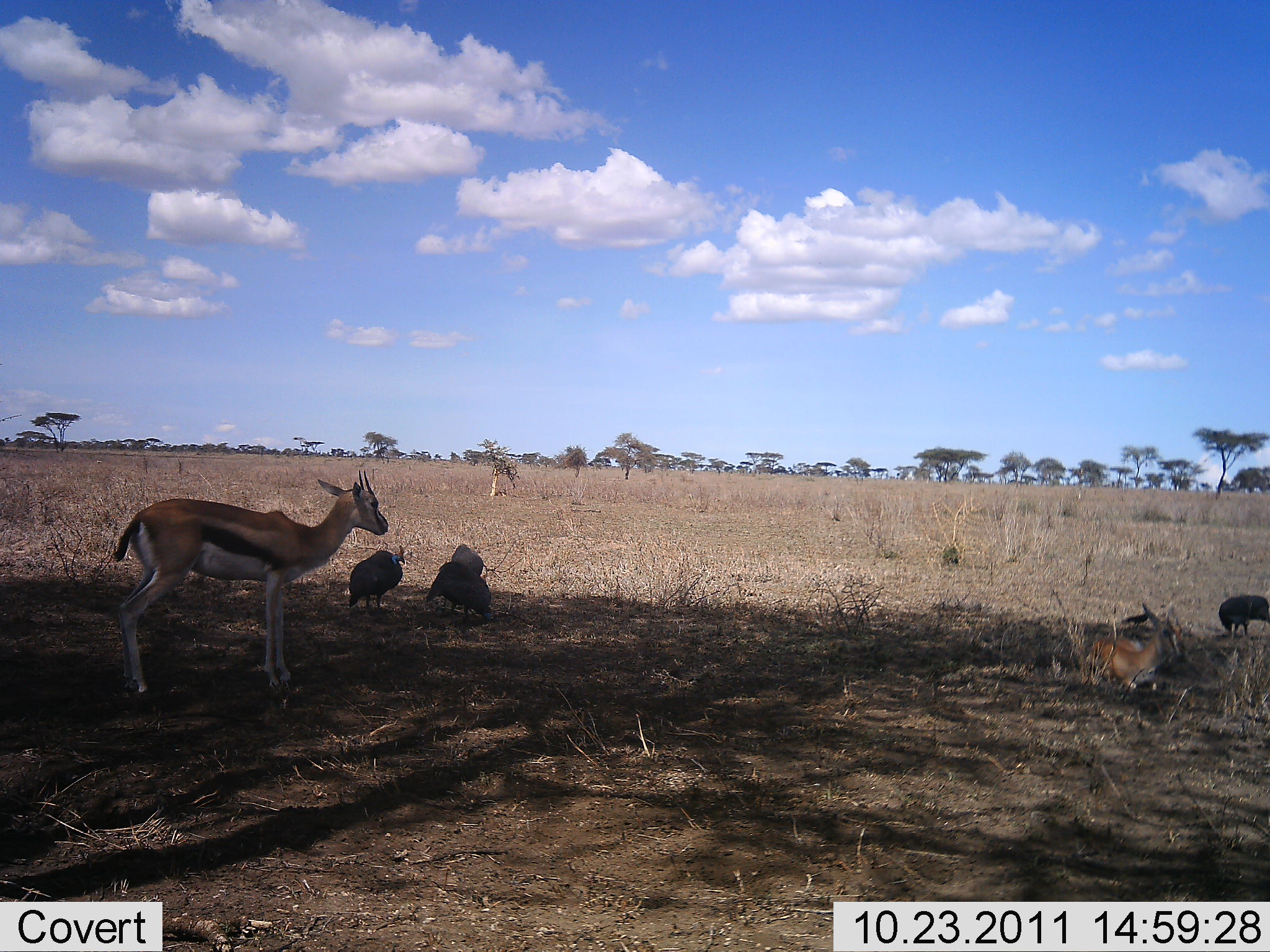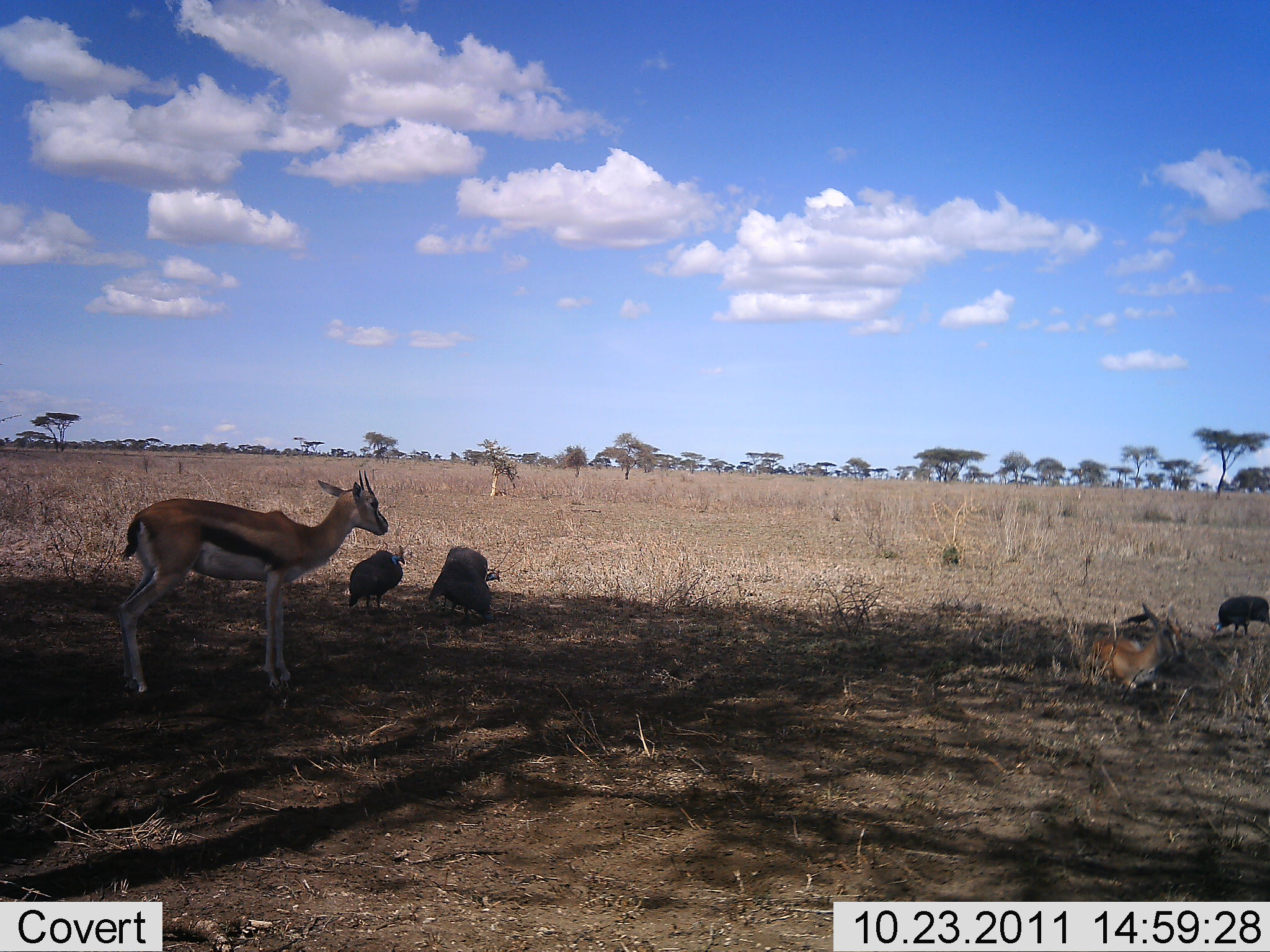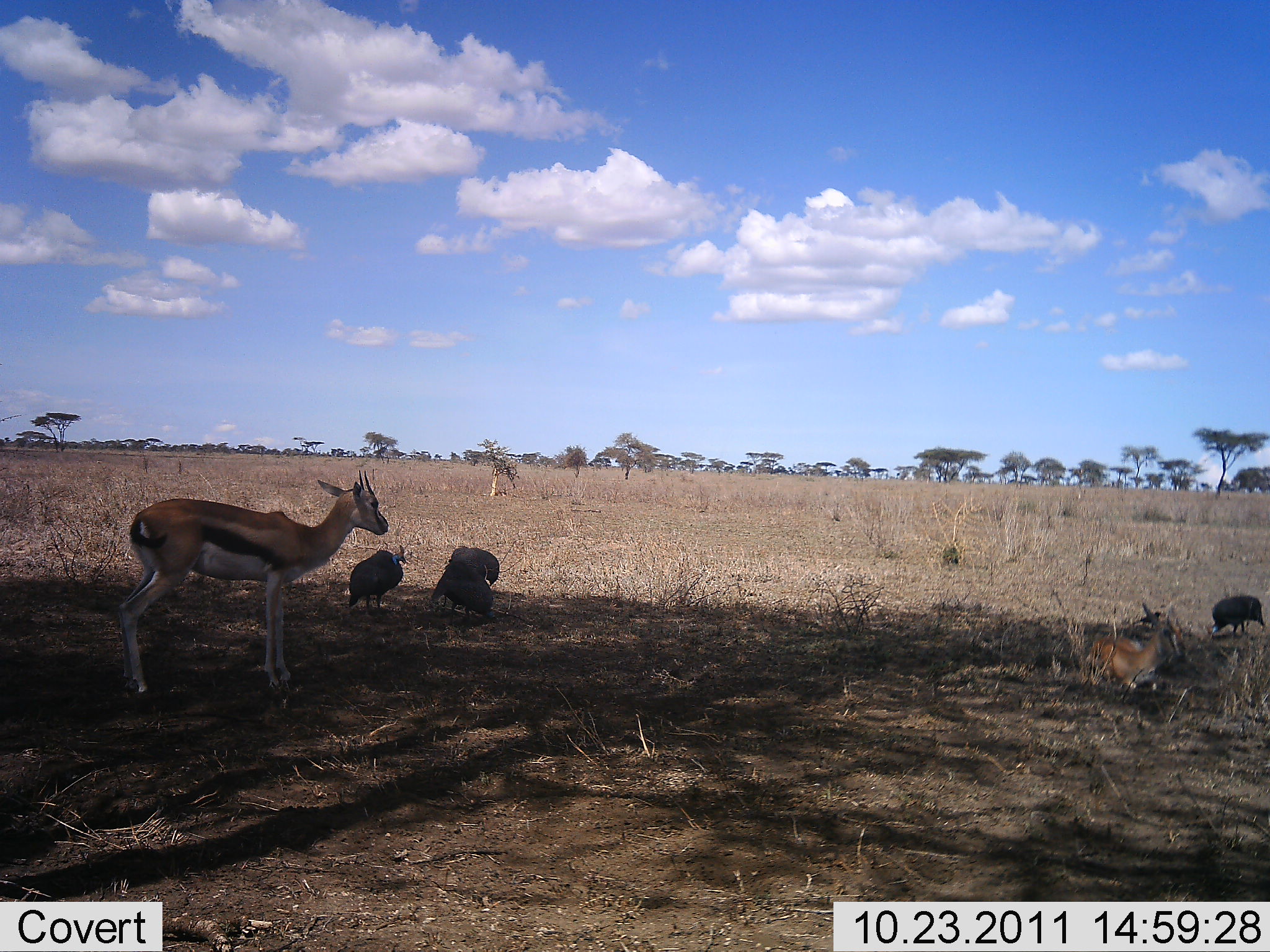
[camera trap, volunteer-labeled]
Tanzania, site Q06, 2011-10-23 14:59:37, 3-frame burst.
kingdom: Animalia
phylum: Chordata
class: Mammalia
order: Artiodactyla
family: Bovidae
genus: Eudorcas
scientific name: Eudorcas thomsonii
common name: thomson's gazelle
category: gazellethomsons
Gazellethomsons (thomson's gazelle) (Eudorcas thomsonii), count 2. Behavior (volunteer vote fractions): standing 81%, resting 93%, moving 0%, interacting 7%. Young present (vote fraction): 7%. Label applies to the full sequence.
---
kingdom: Animalia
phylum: Chordata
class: Aves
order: Galliformes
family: Numididae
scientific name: Numididae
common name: guinea fowl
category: guineafowl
Guineafowl (guinea fowl) (Numididae), count 4. Behavior (volunteer vote fractions): standing 45%, resting 0%, moving 15%, interacting 5%. Young present (vote fraction): 0%. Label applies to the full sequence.